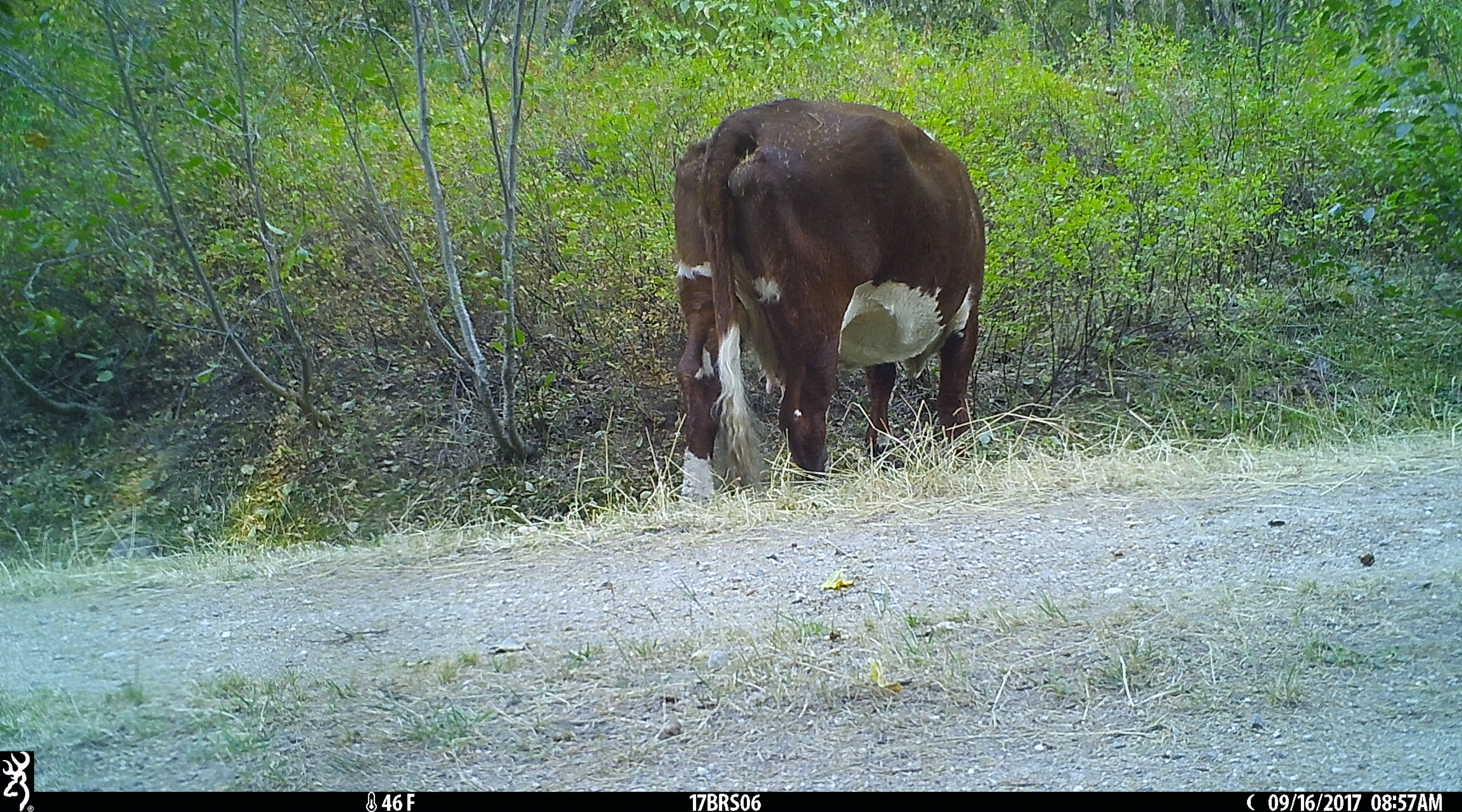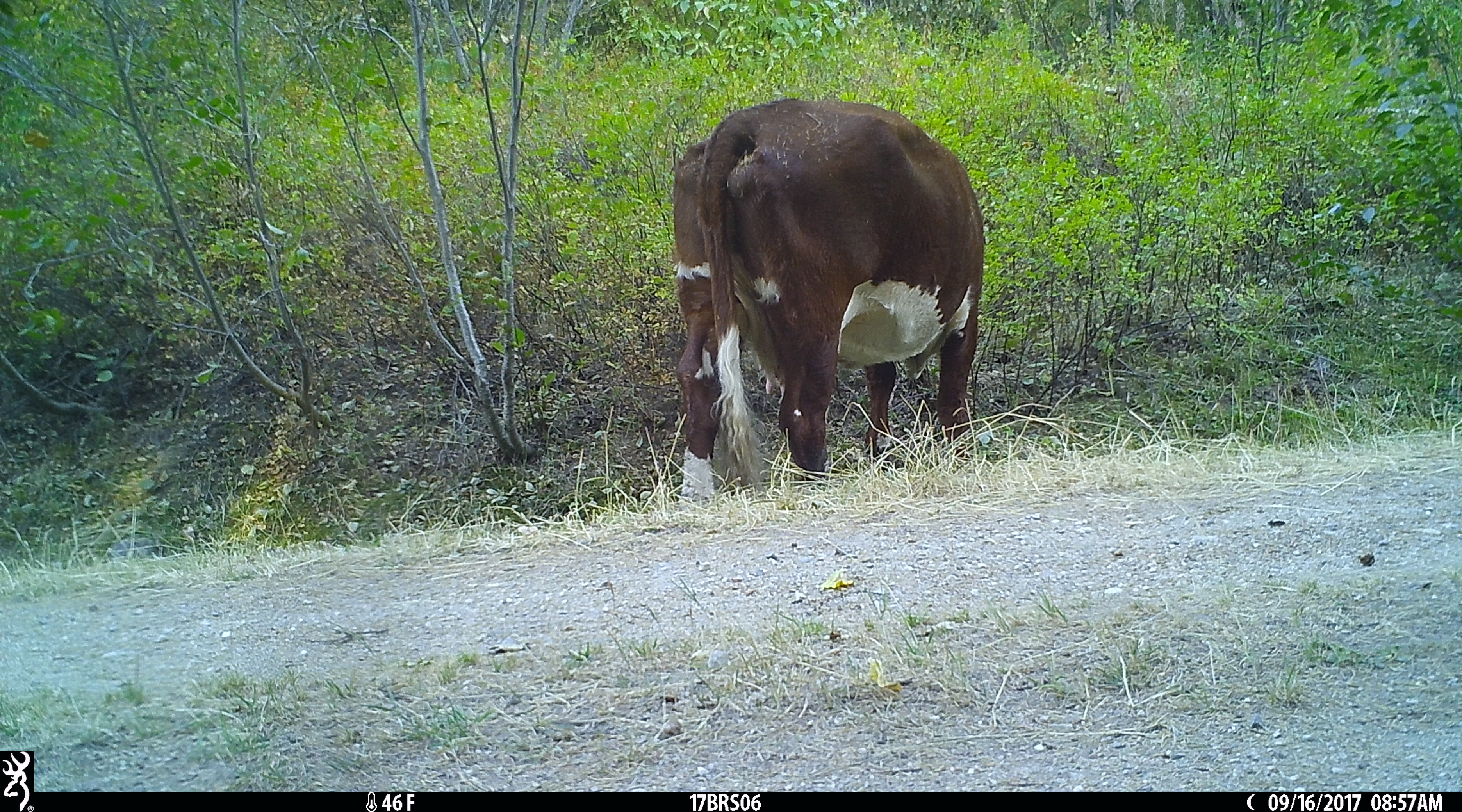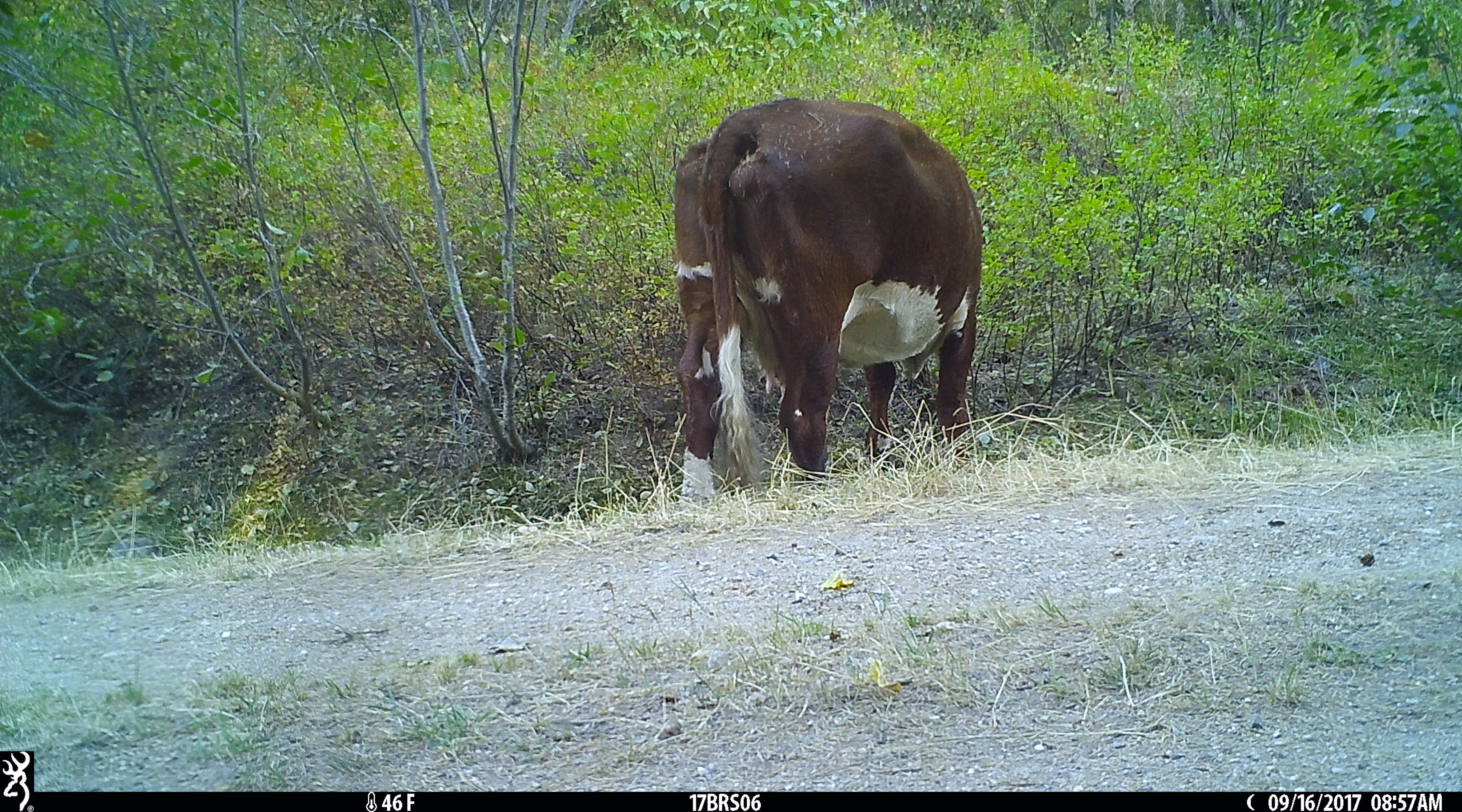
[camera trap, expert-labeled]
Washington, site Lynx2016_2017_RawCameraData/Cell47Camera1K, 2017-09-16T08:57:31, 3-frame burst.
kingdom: Animalia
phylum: Chordata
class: Mammalia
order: Artiodactyla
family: Bovidae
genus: Bos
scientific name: Bos taurus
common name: domestic cattle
Domestic cattle (Bos taurus). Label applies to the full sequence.